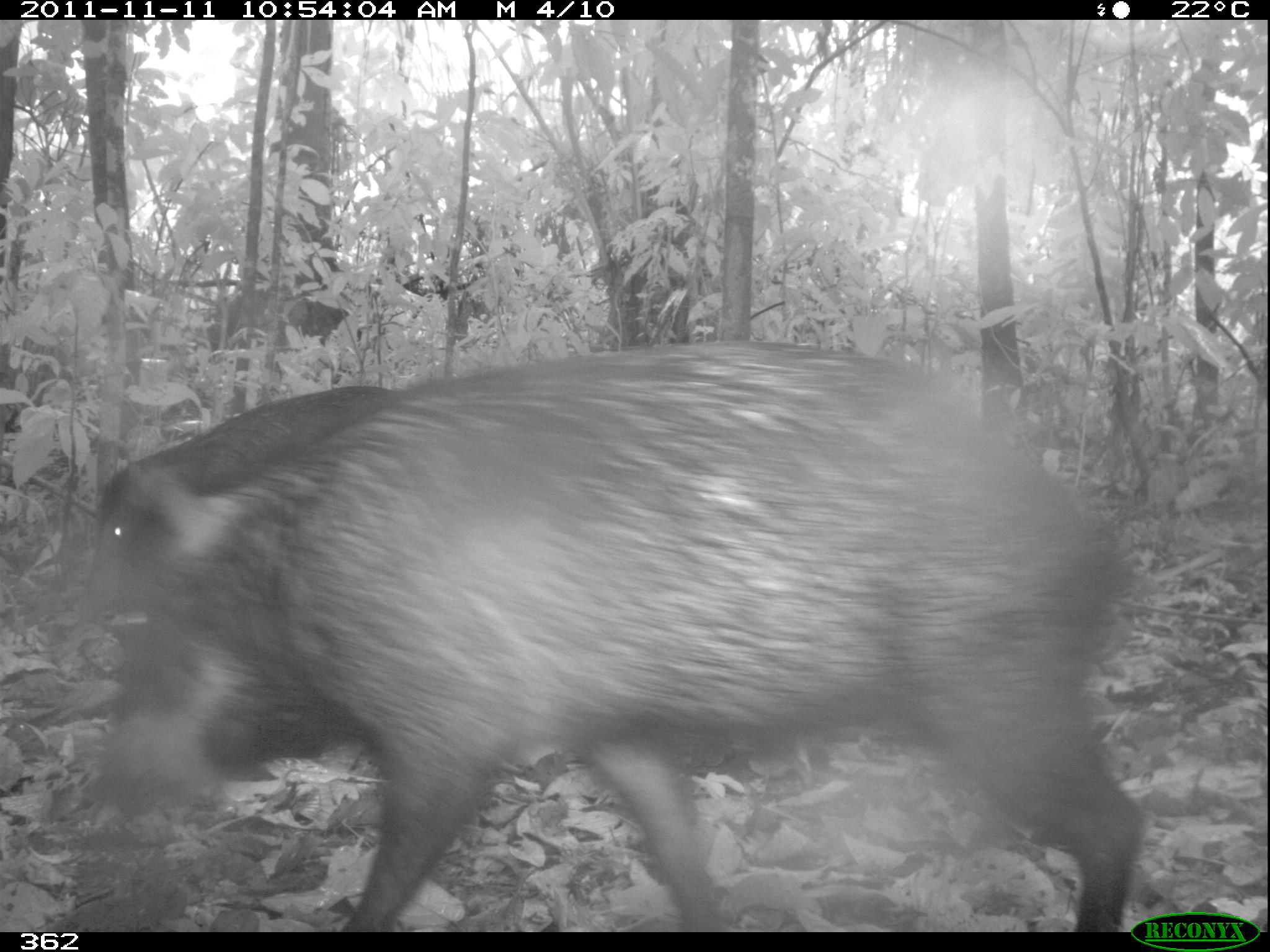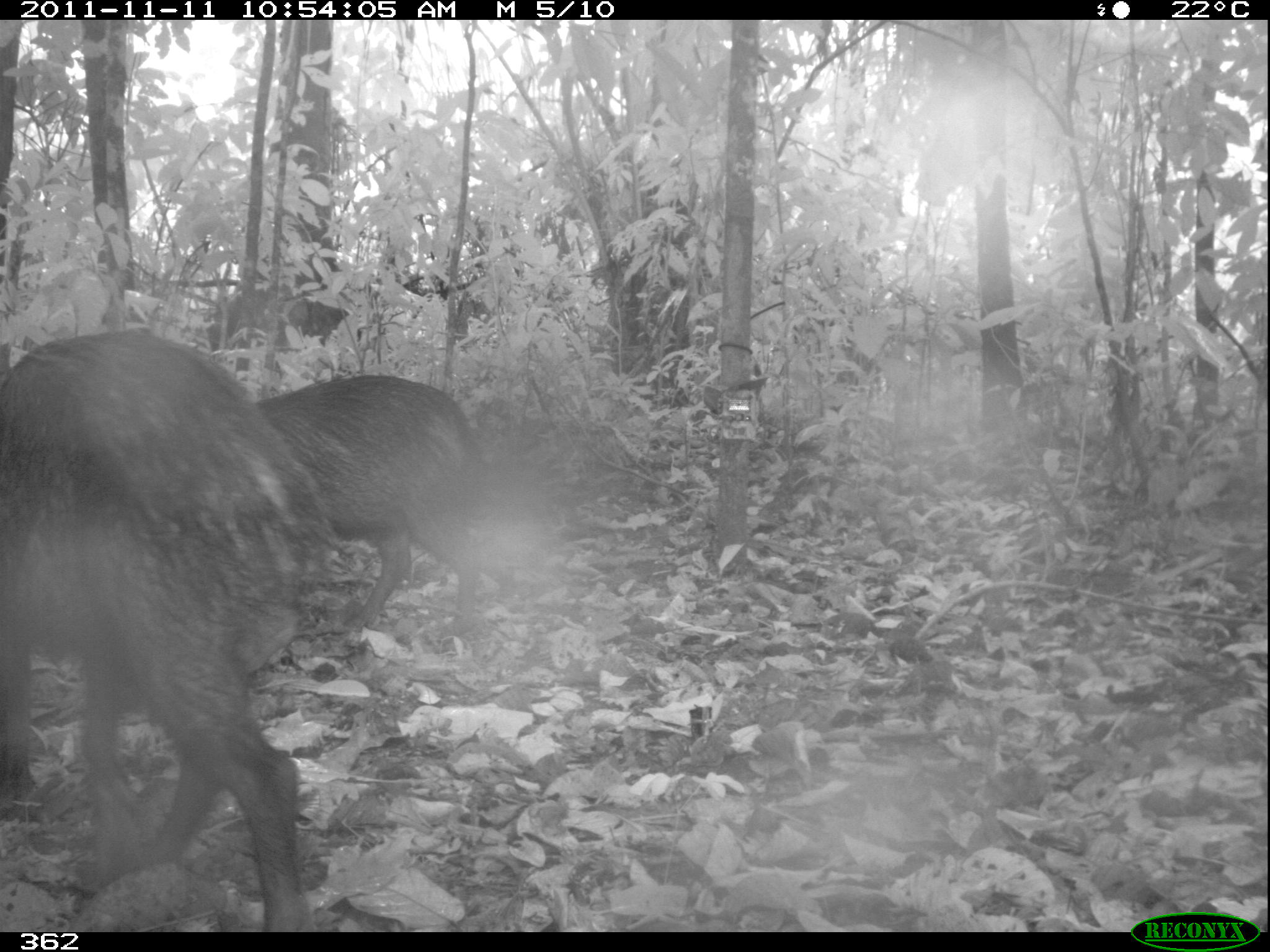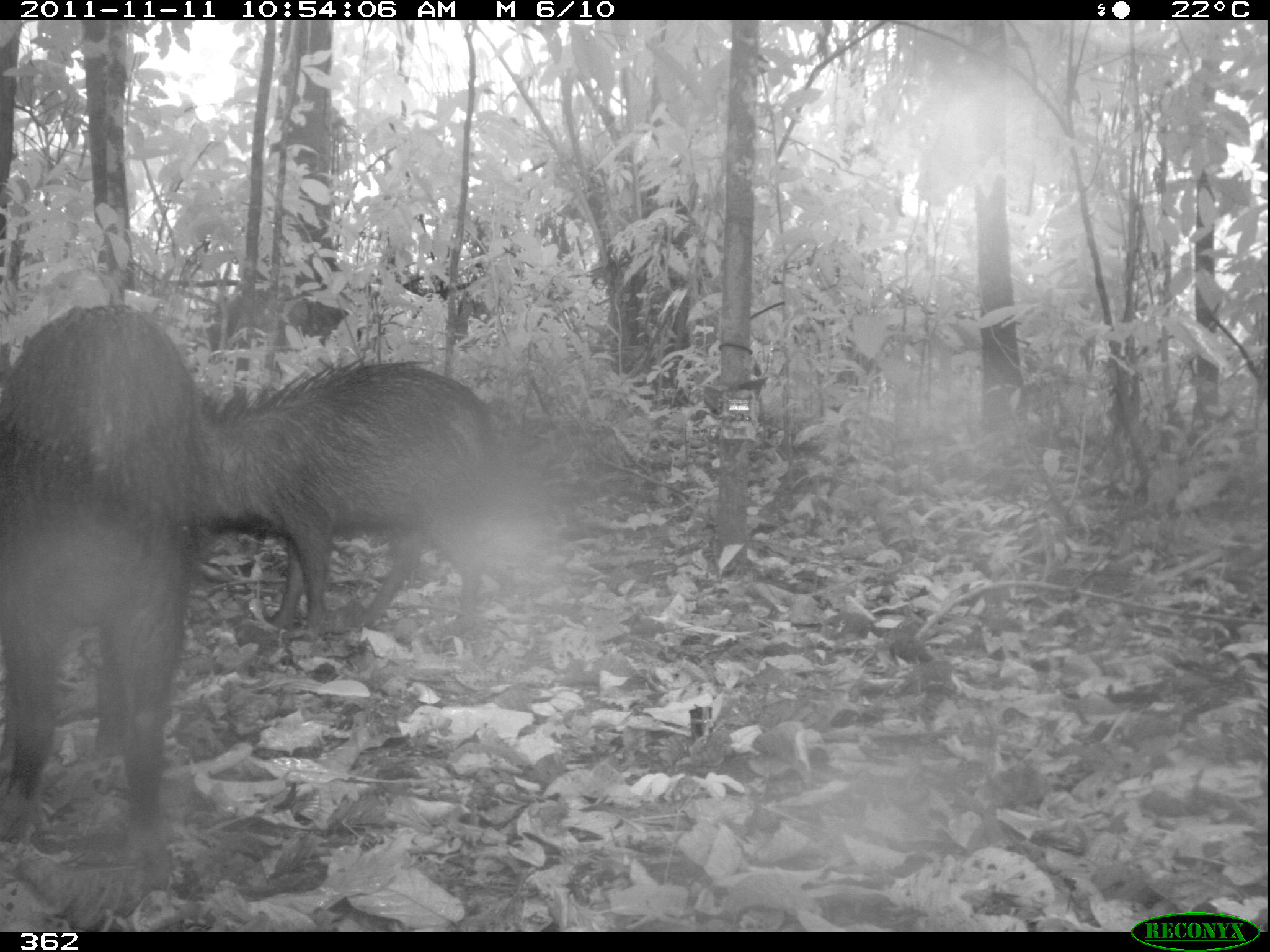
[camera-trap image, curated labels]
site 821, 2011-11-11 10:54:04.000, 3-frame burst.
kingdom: Animalia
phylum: Chordata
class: Mammalia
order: Artiodactyla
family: Tayassuidae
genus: Tayassu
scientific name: Tayassu pecari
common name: white-lipped peccary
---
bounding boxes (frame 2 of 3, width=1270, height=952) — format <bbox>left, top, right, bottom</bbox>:
tayassu pecari: <bbox>0, 323, 328, 930</bbox>; <bbox>237, 369, 503, 635</bbox>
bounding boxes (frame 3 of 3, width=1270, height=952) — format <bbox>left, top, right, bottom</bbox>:
tayassu pecari: <bbox>0, 300, 207, 842</bbox>; <bbox>207, 348, 501, 631</bbox>